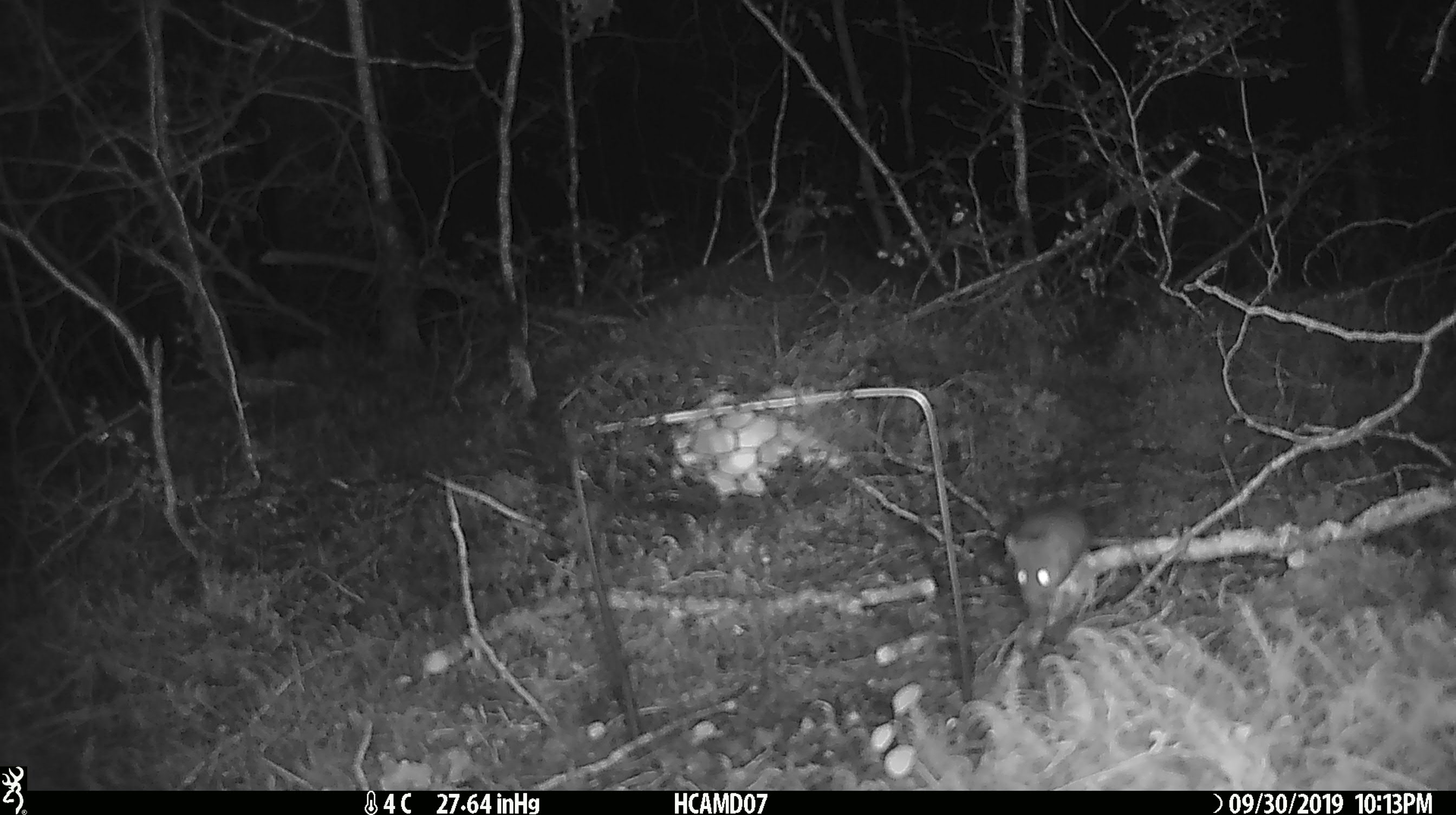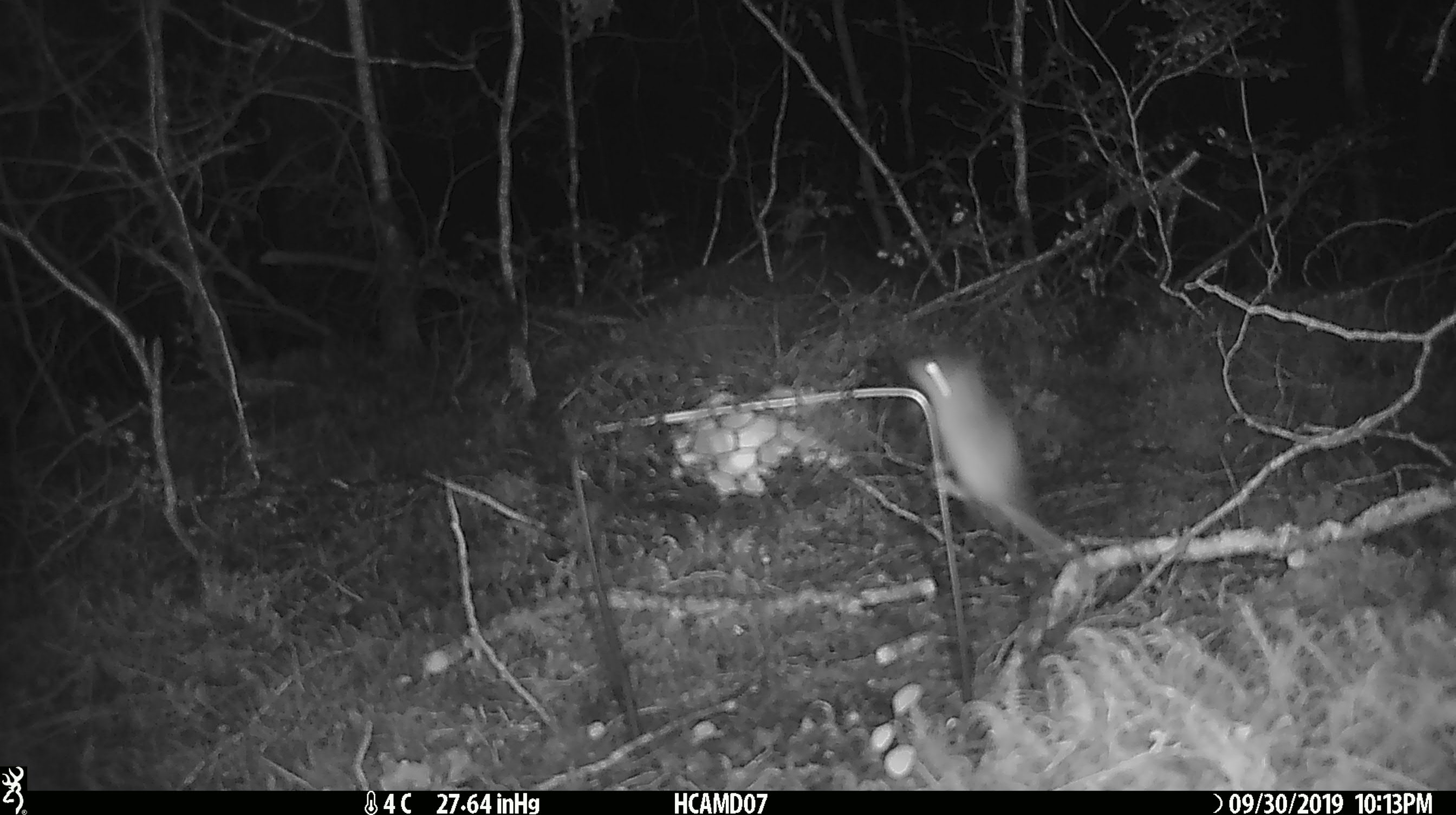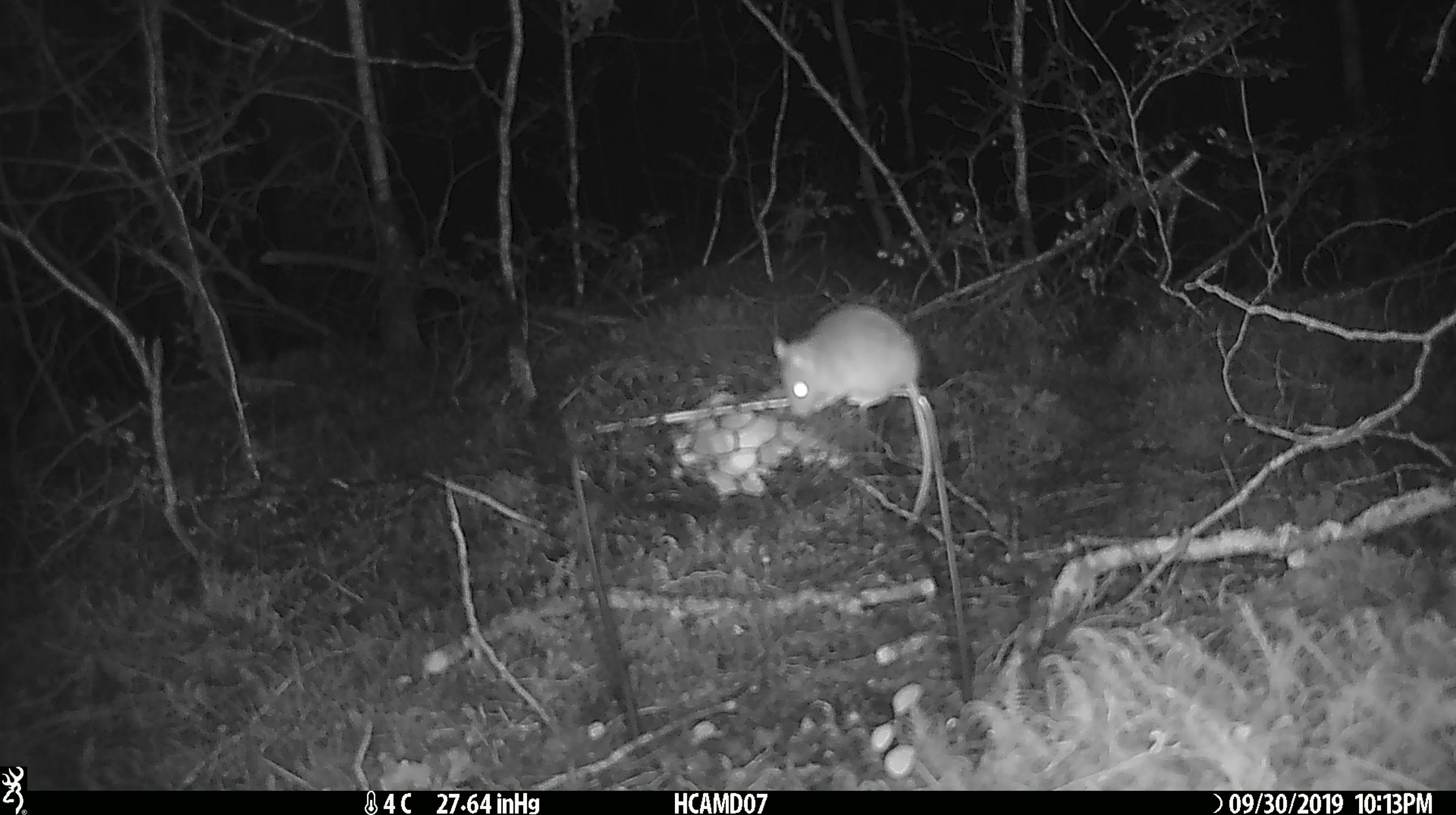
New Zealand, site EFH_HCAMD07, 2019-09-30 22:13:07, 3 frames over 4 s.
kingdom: Animalia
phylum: Chordata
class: Mammalia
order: Rodentia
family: Muridae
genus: Mus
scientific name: Mus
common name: mouse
Mouse (Mus).